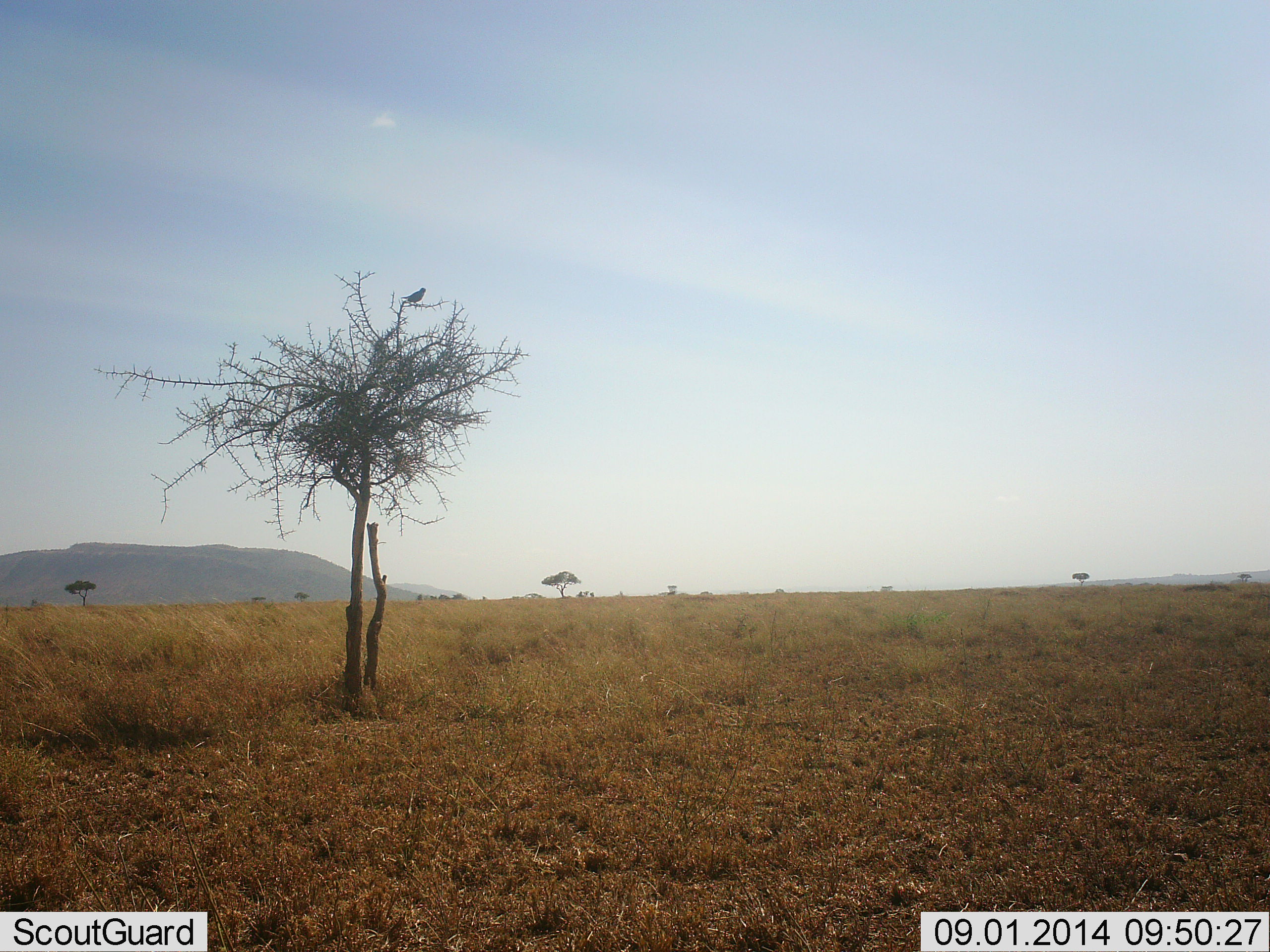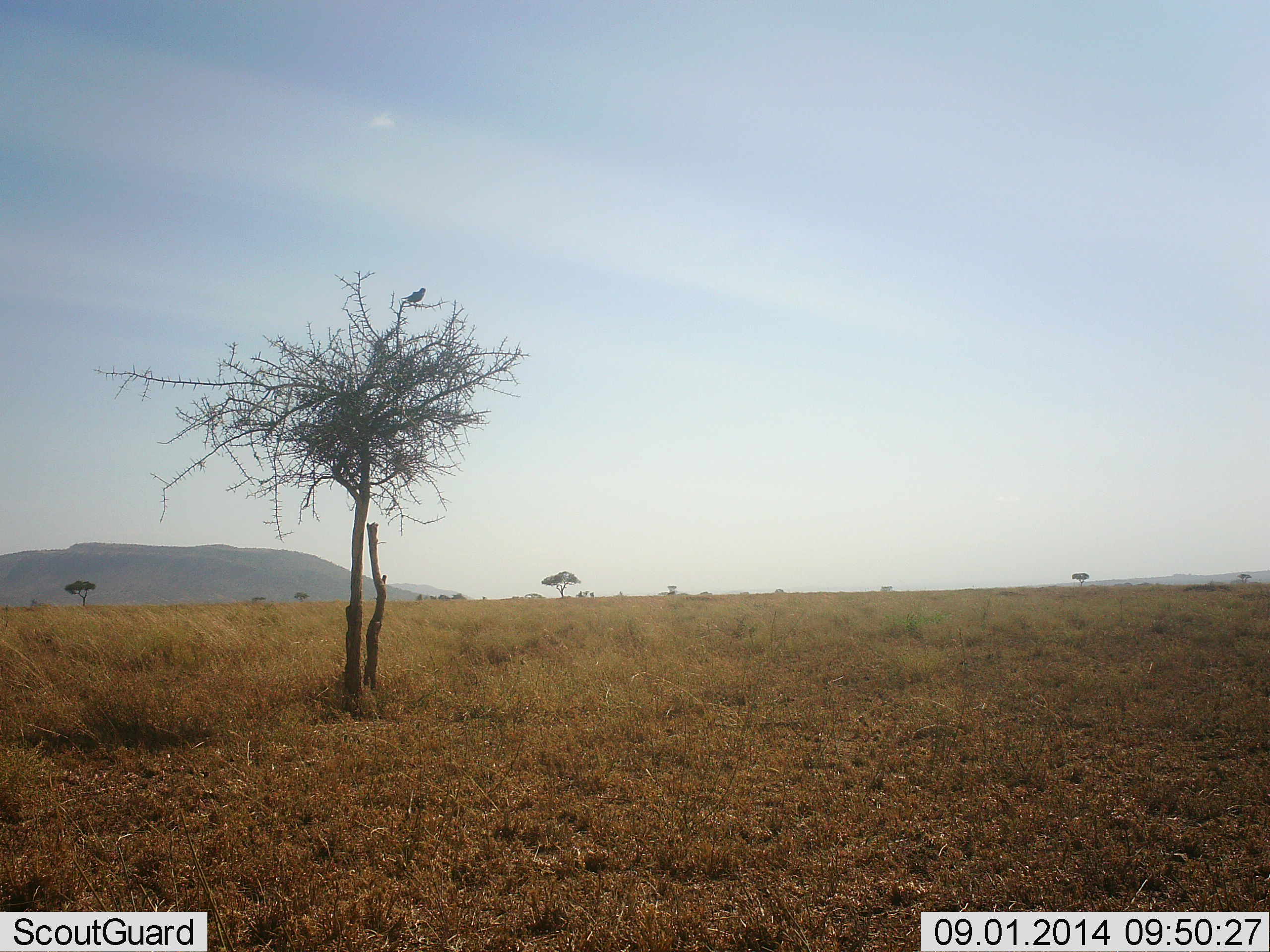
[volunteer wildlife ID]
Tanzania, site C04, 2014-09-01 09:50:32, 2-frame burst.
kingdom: Animalia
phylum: Chordata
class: Aves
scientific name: Aves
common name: bird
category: otherbird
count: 1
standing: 50%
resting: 50%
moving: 0%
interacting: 0%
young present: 0%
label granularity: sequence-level